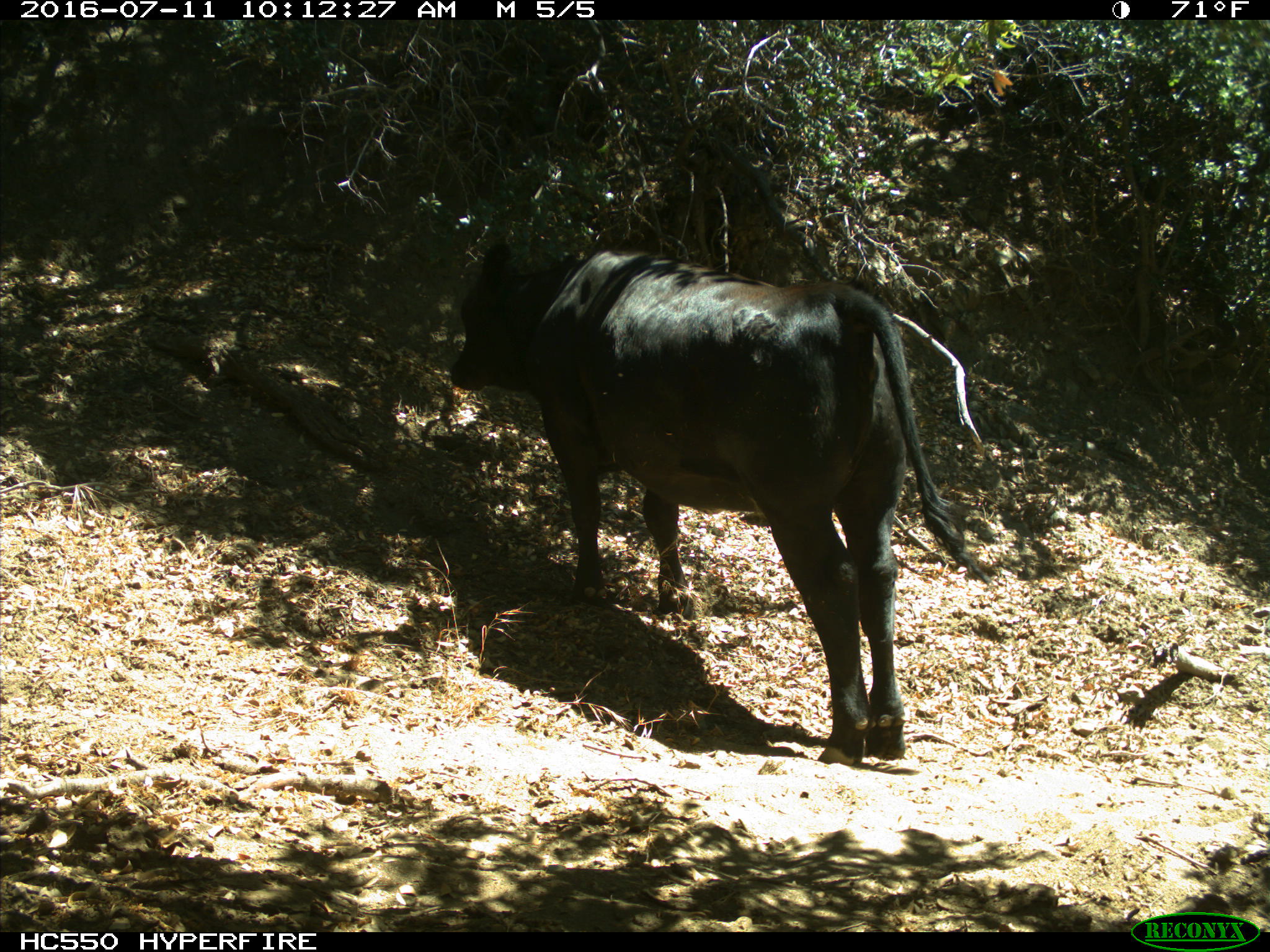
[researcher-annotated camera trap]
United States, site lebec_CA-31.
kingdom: Animalia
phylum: Chordata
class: Mammalia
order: Artiodactyla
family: Bovidae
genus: Bos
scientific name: Bos taurus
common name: domestic cow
Bos taurus (domestic cow).